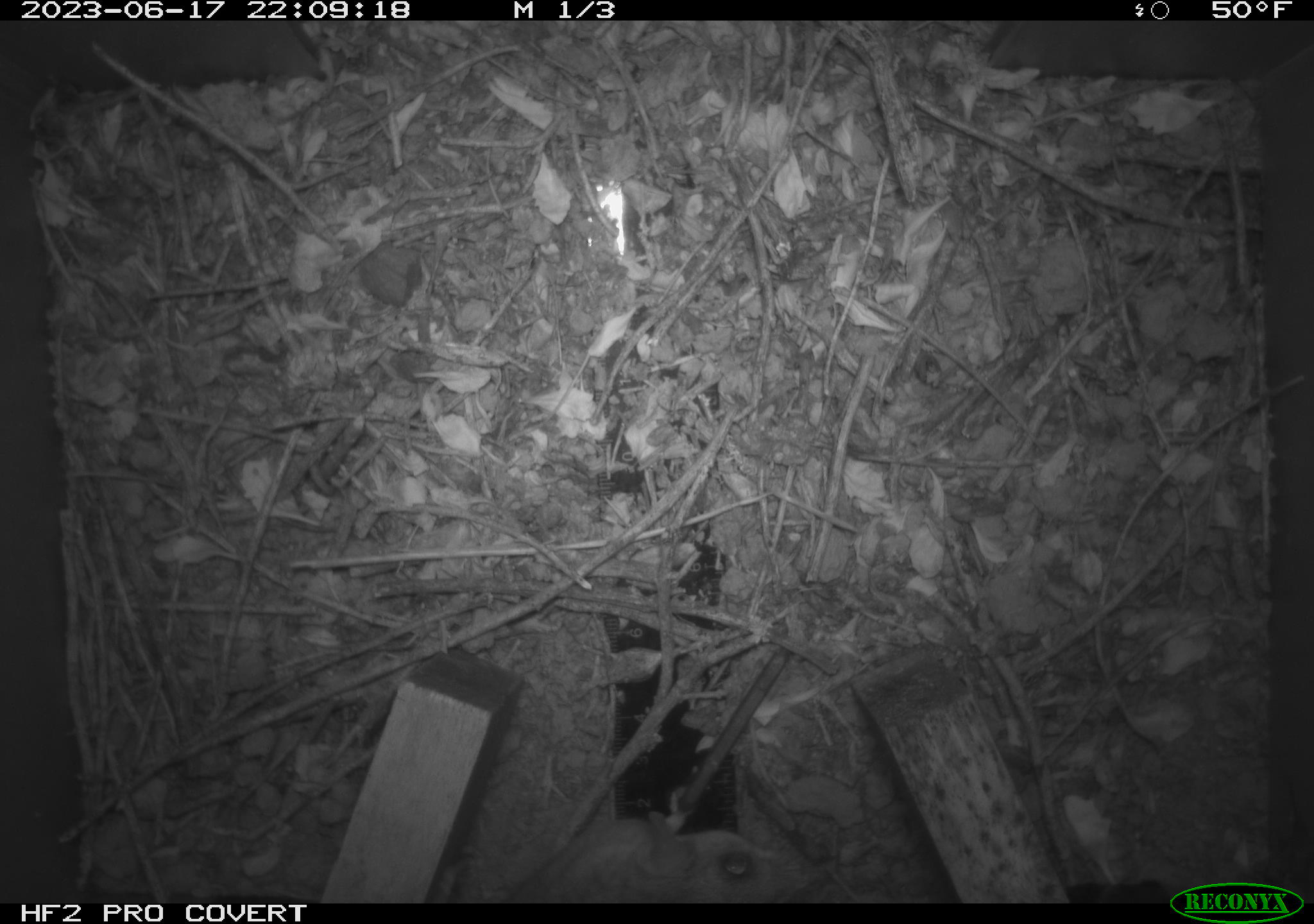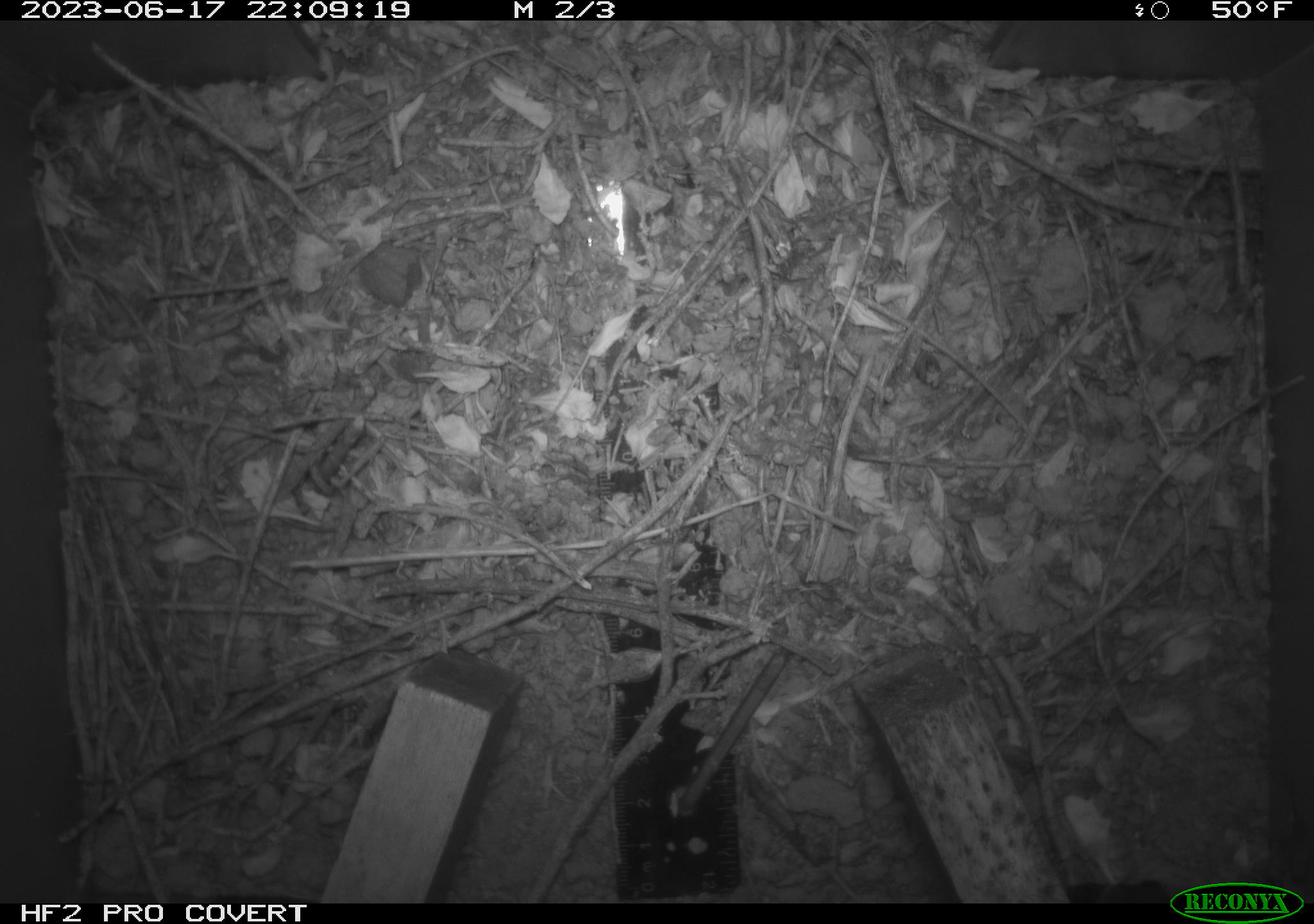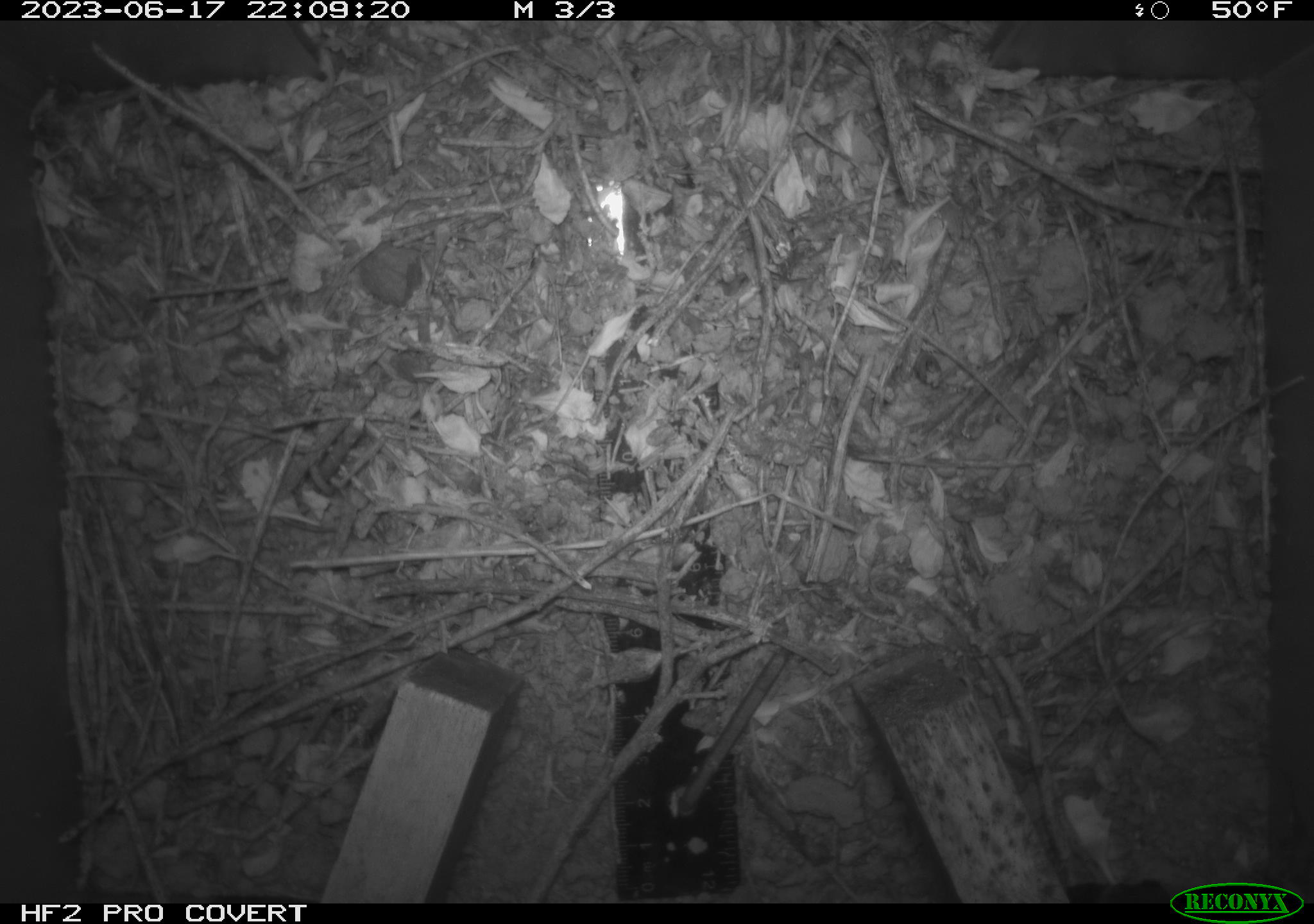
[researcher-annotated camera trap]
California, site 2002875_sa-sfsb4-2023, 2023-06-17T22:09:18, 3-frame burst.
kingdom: Animalia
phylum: Chordata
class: Mammalia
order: Rodentia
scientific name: Rodentia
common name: mouse species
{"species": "mouse species (Rodentia)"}